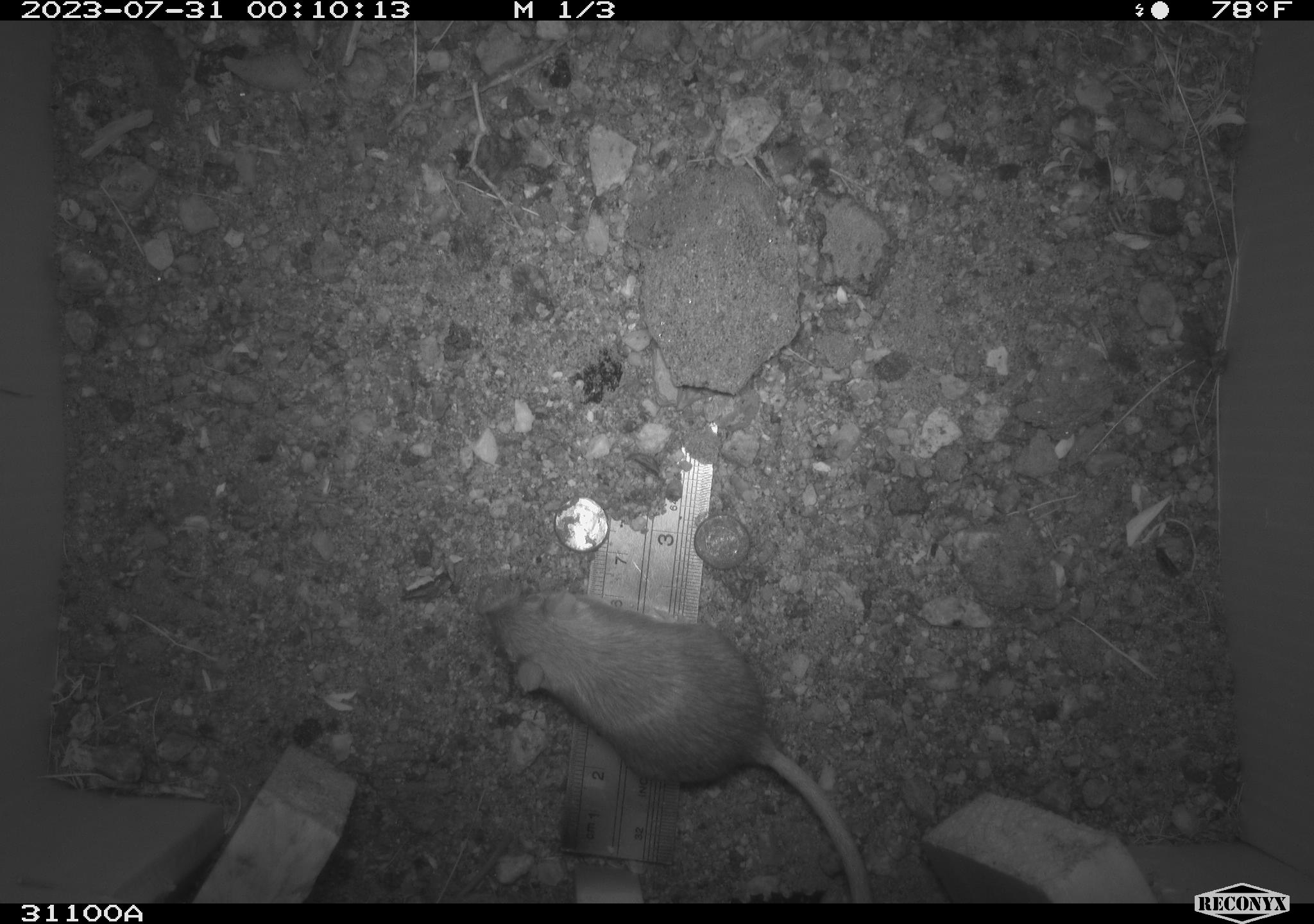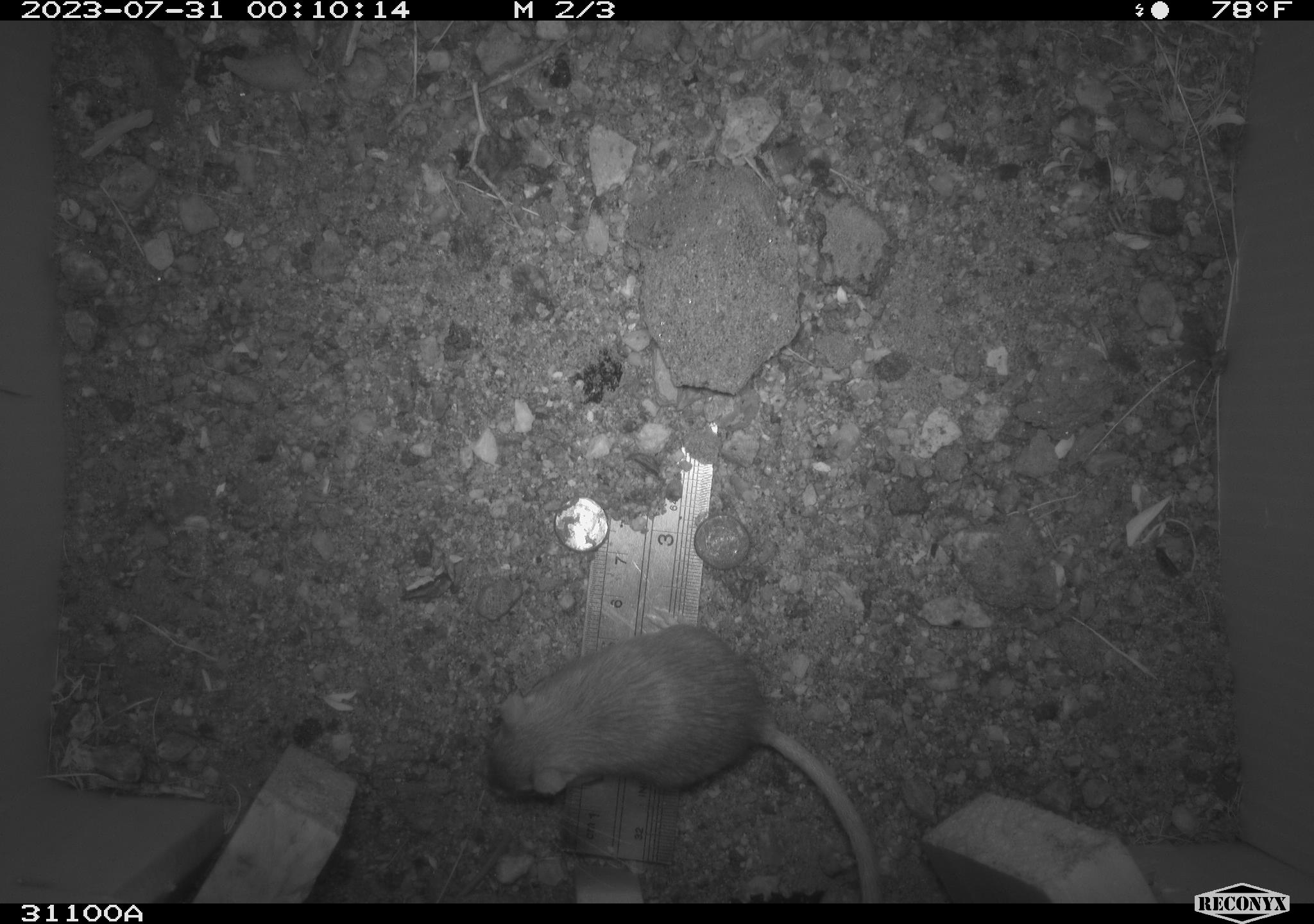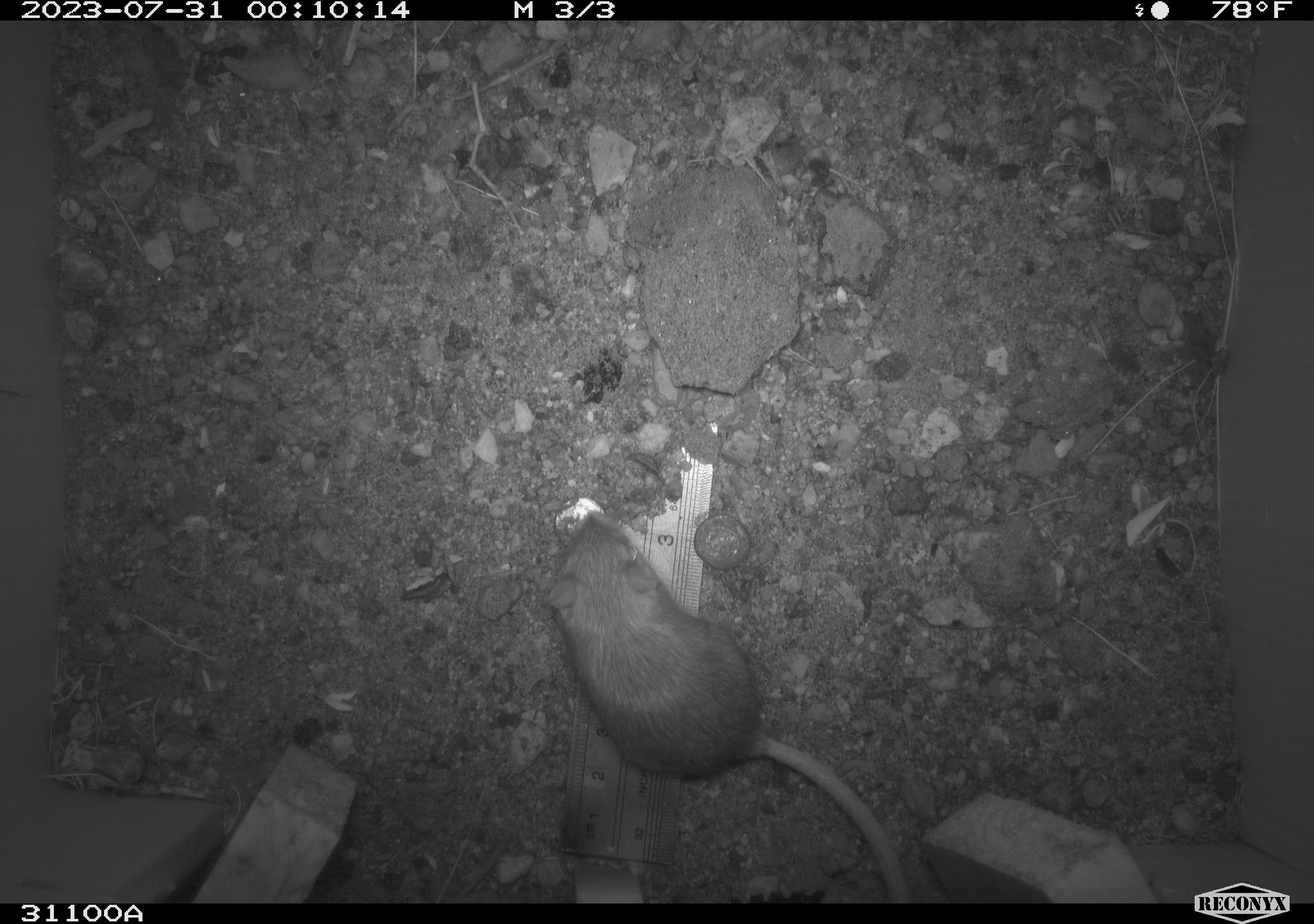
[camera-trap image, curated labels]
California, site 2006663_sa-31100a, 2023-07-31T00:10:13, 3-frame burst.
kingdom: Animalia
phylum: Chordata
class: Mammalia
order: Rodentia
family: Heteromyidae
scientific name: Heteromyidae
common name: kangaroo rats and pocket mice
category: heteromyidae family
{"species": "heteromyidae family (kangaroo rats and pocket mice) (Heteromyidae)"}